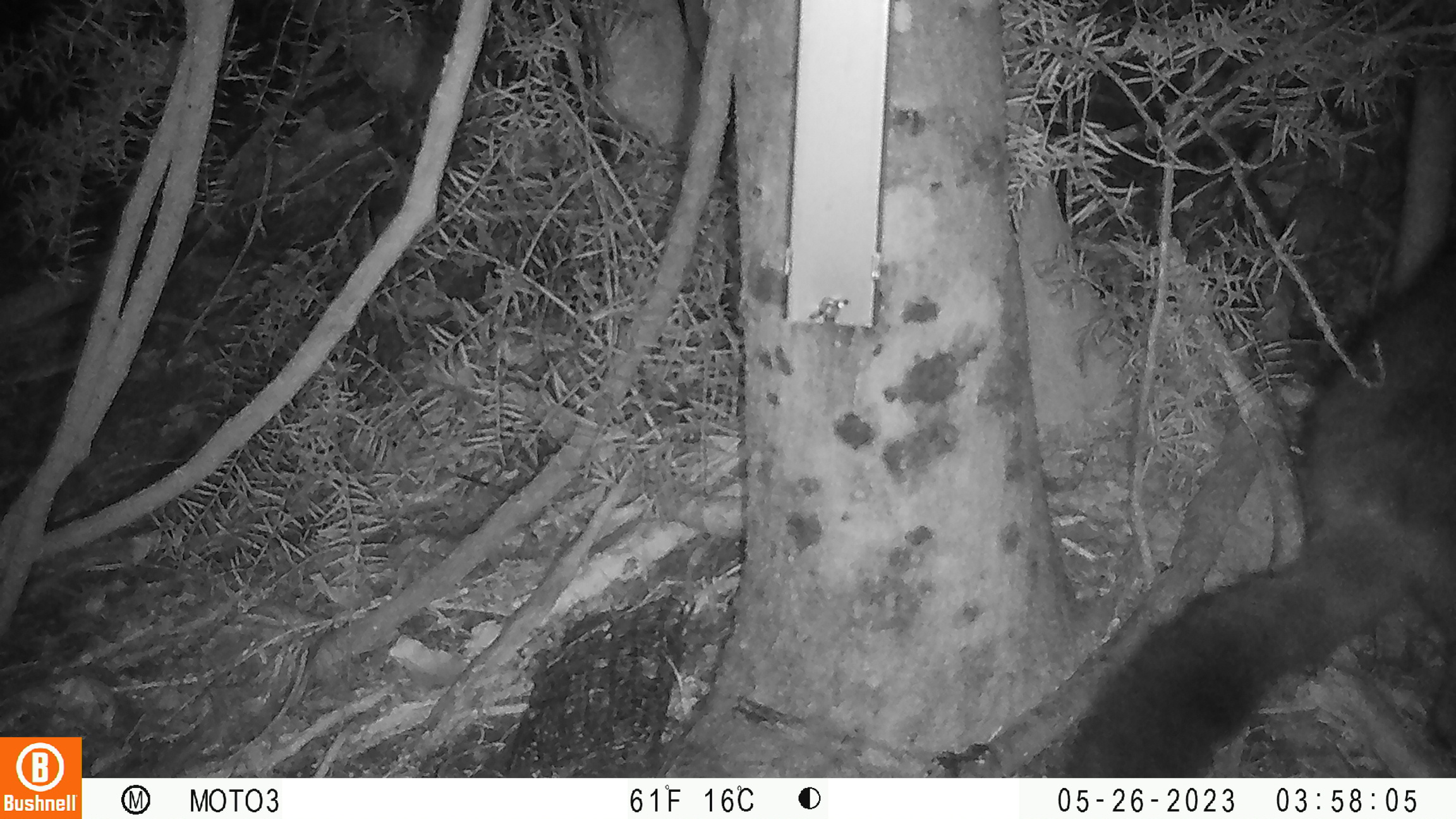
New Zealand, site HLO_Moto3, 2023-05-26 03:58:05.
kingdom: Animalia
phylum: Chordata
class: Mammalia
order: Diprotodontia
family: Phalangeridae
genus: Trichosurus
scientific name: Trichosurus vulpecula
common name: common brushtail possum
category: possum